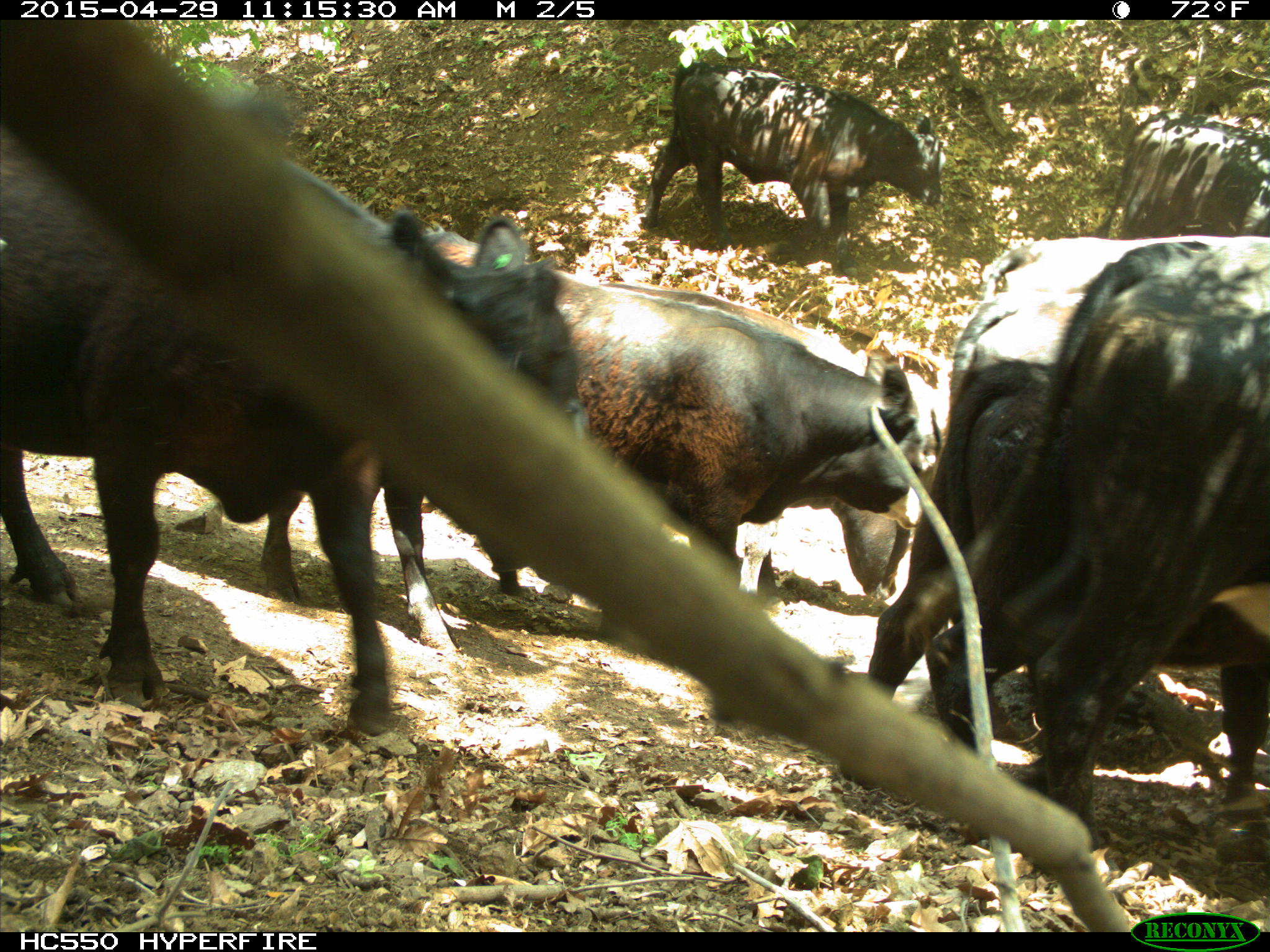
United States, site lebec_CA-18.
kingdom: Animalia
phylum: Chordata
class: Mammalia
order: Artiodactyla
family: Bovidae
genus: Bos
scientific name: Bos taurus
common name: domestic cow